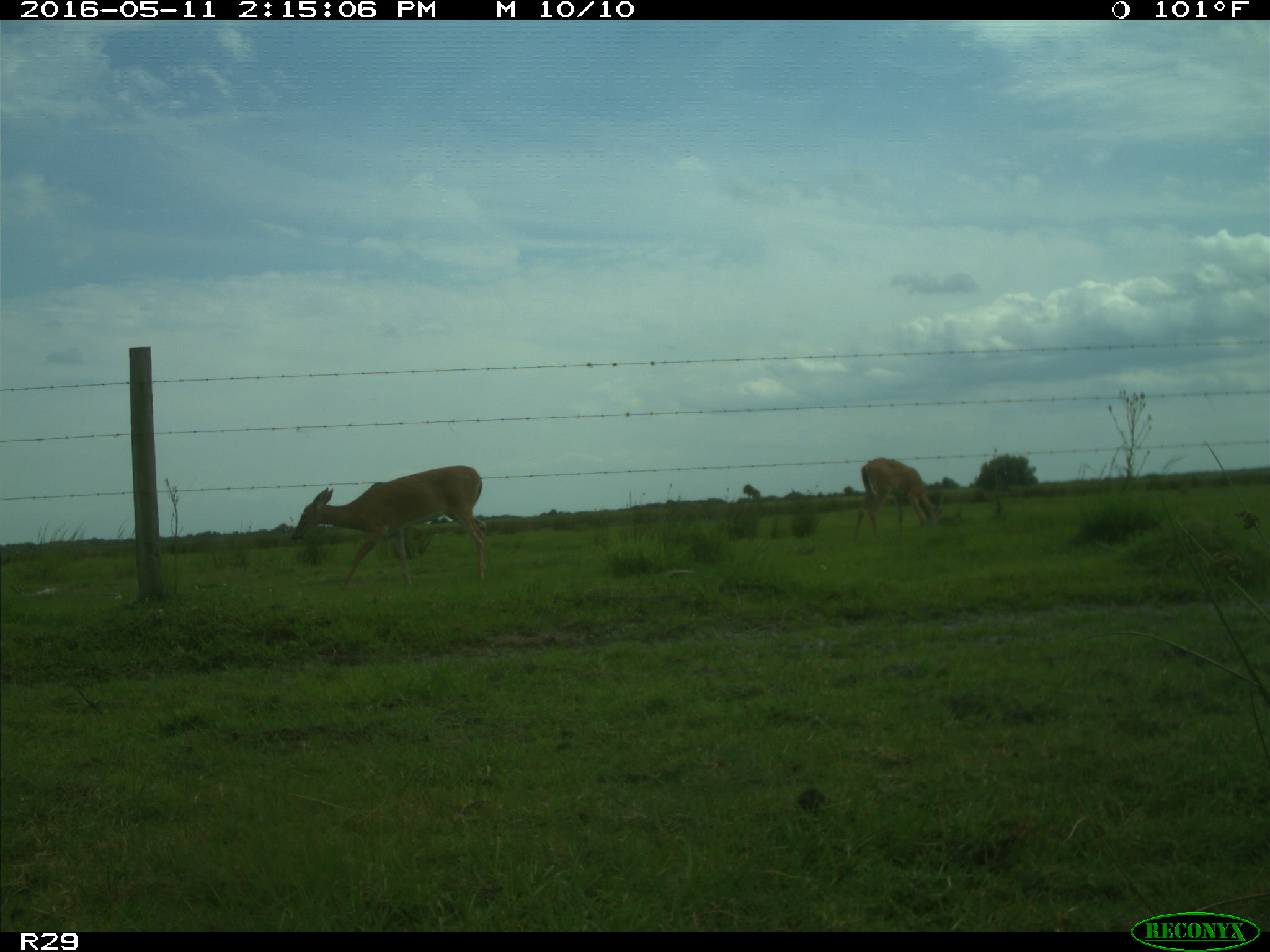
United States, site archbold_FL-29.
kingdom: Animalia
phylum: Chordata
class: Mammalia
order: Artiodactyla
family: Cervidae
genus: Odocoileus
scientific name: Odocoileus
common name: deer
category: unidentified deer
Unidentified deer (deer) (Odocoileus).